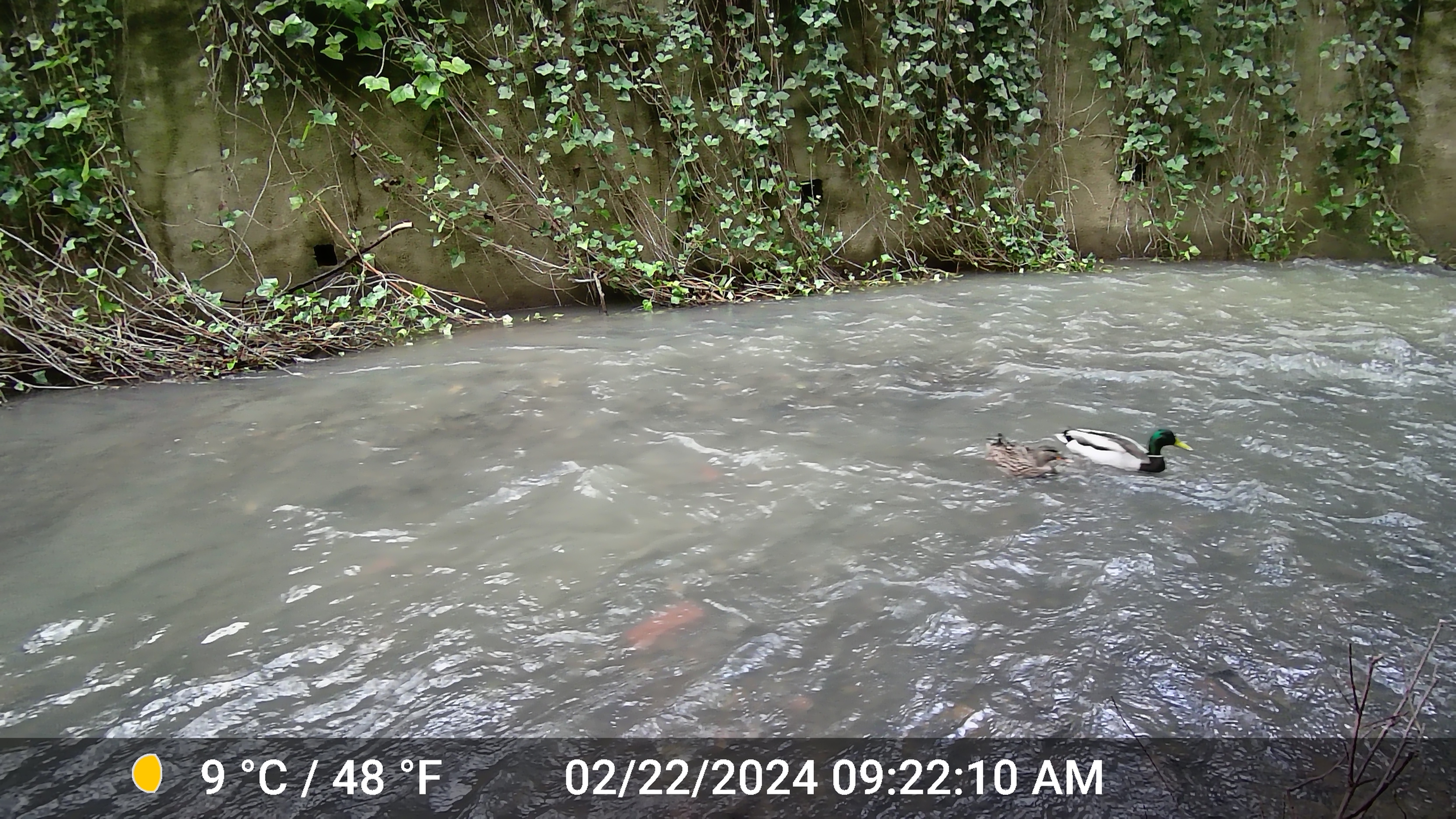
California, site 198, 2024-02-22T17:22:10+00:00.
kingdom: Animalia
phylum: Chordata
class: Aves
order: Anseriformes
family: Anatidae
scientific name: Anatidae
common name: duck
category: duck species